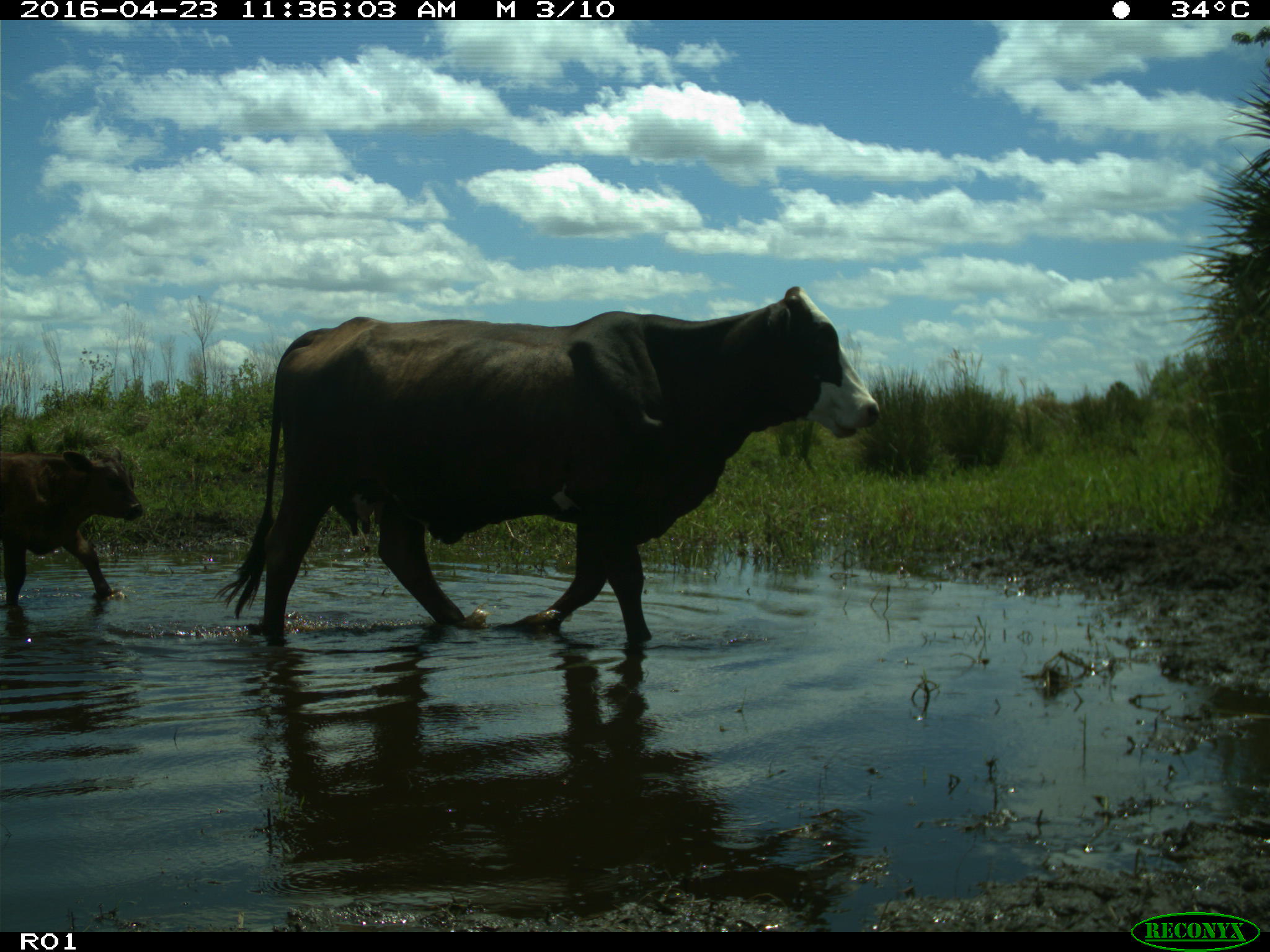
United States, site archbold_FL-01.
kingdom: Animalia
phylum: Chordata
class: Mammalia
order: Artiodactyla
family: Bovidae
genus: Bos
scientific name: Bos taurus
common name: domestic cow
Bos taurus (domestic cow).